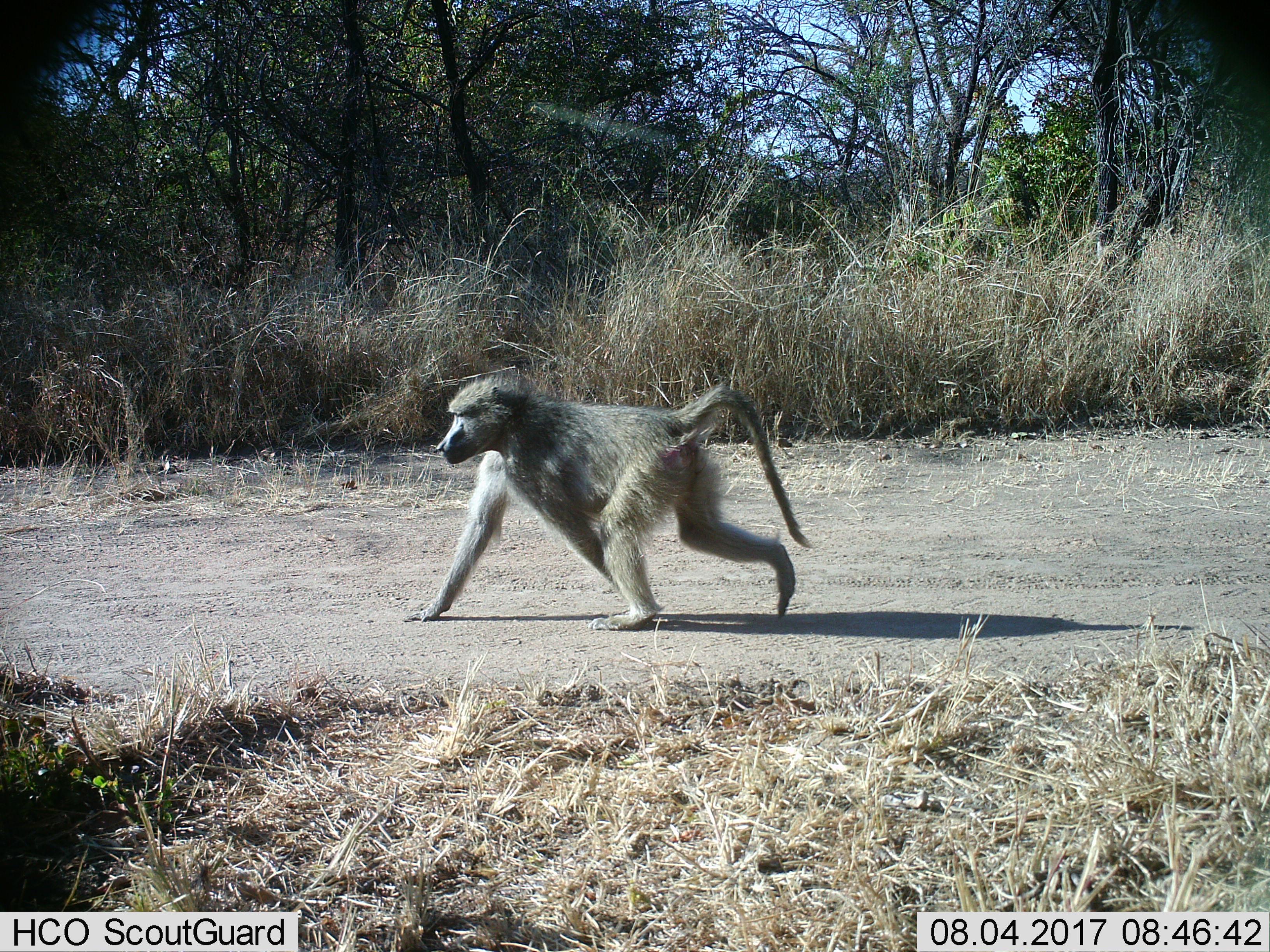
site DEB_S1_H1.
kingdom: Animalia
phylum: Chordata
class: Mammalia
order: Primates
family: Cercopithecidae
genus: Papio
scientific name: Papio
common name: baboon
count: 1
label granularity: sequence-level